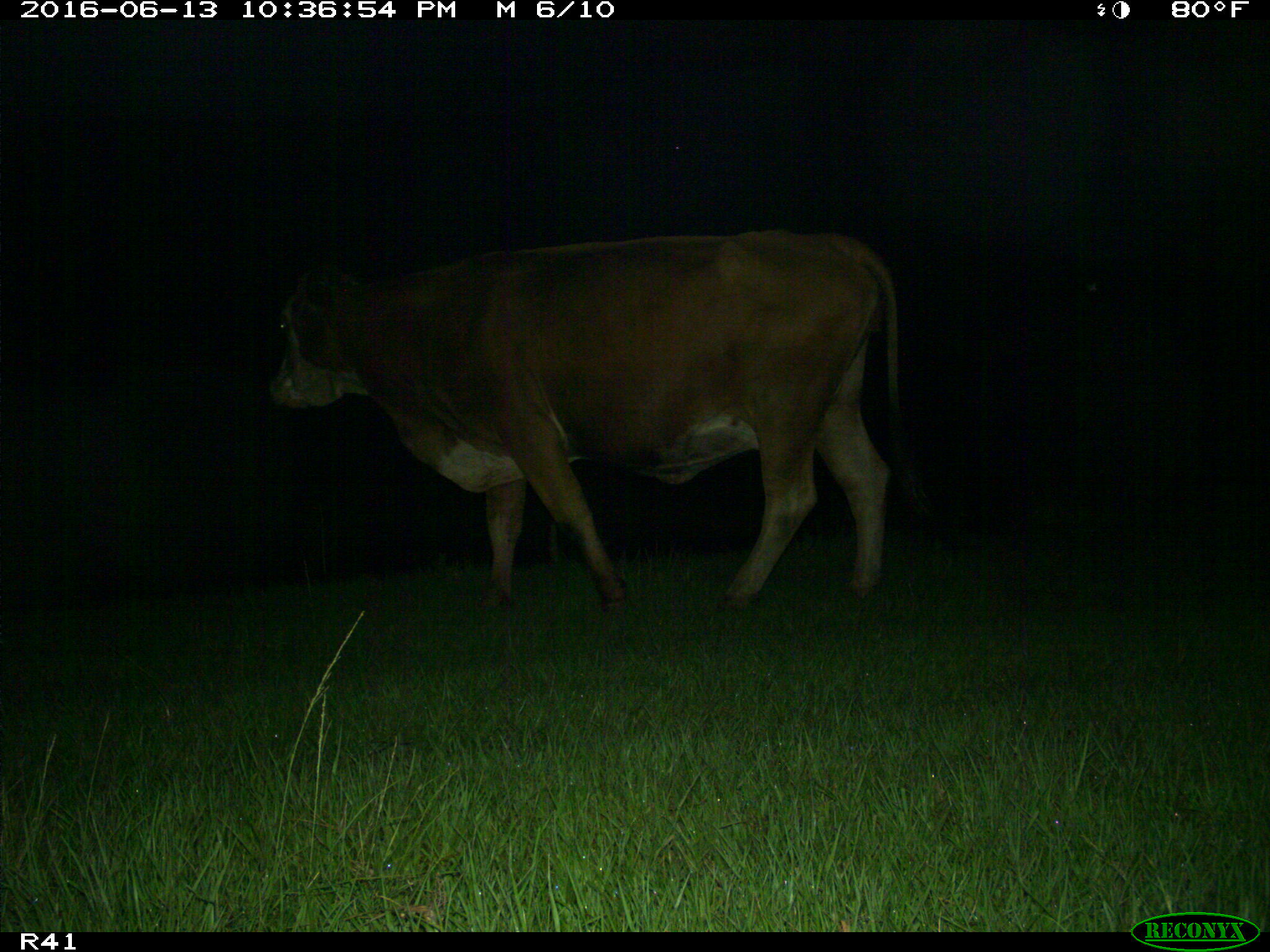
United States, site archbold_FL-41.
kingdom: Animalia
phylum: Chordata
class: Mammalia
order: Artiodactyla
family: Bovidae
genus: Bos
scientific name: Bos taurus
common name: domestic cow